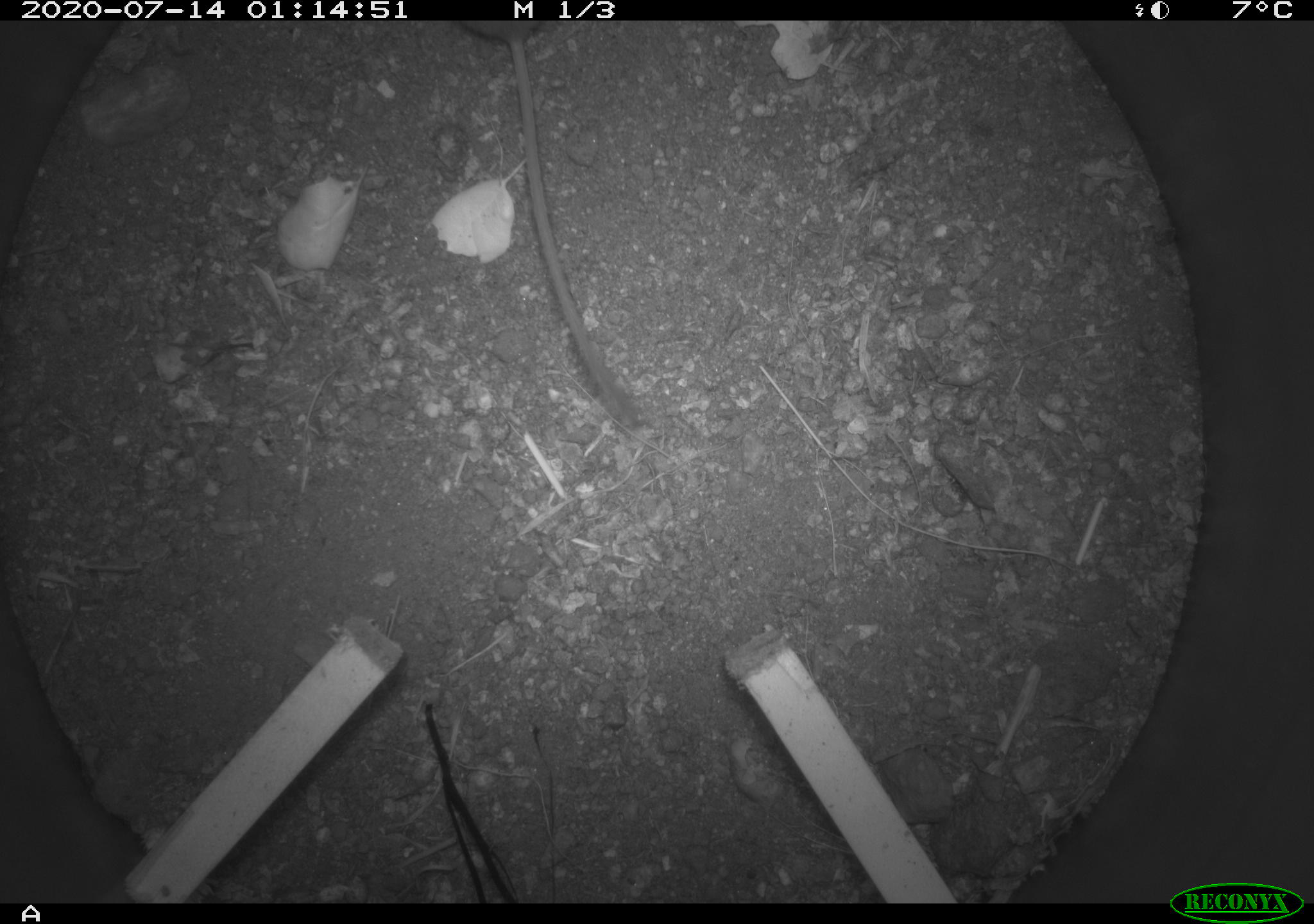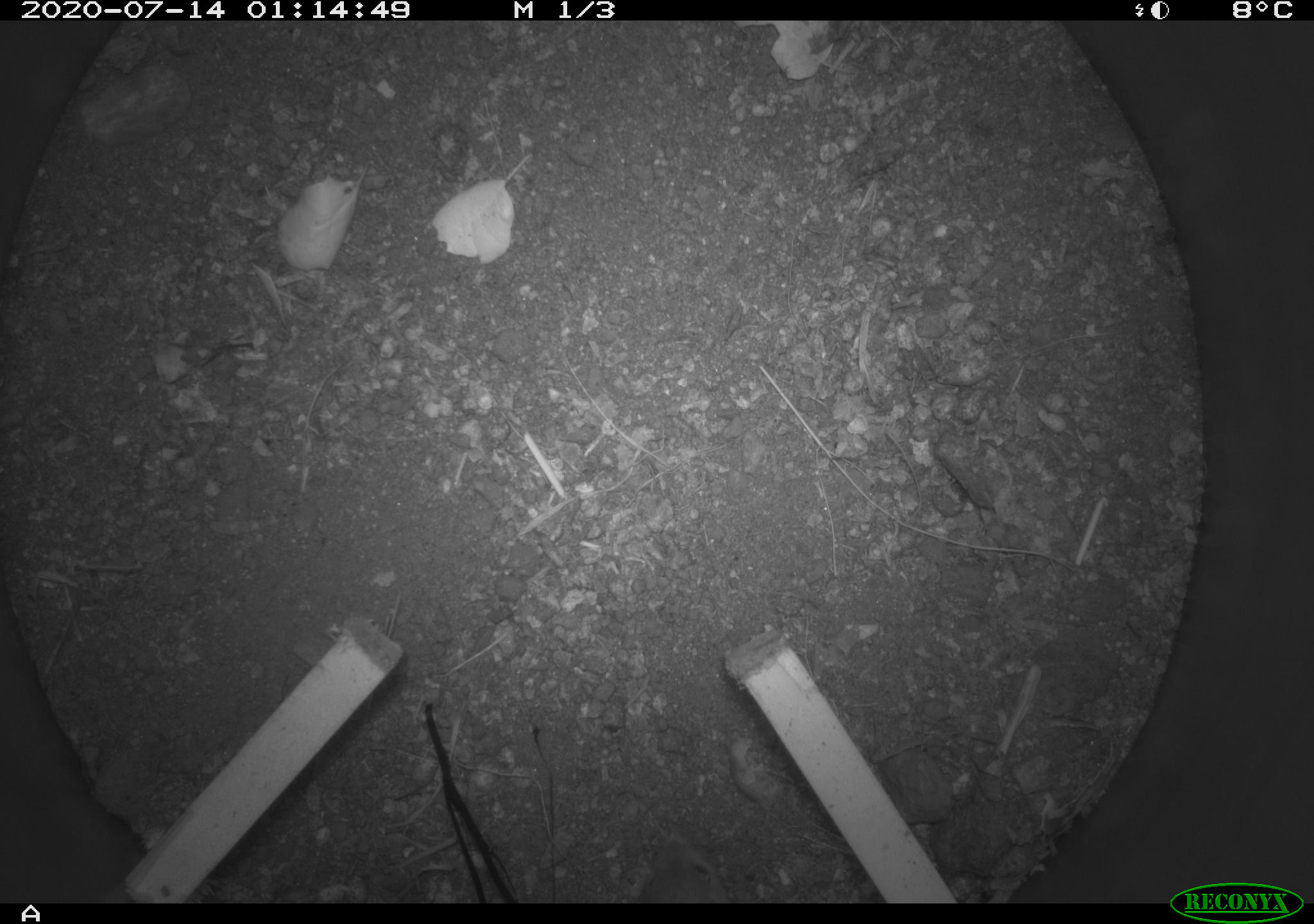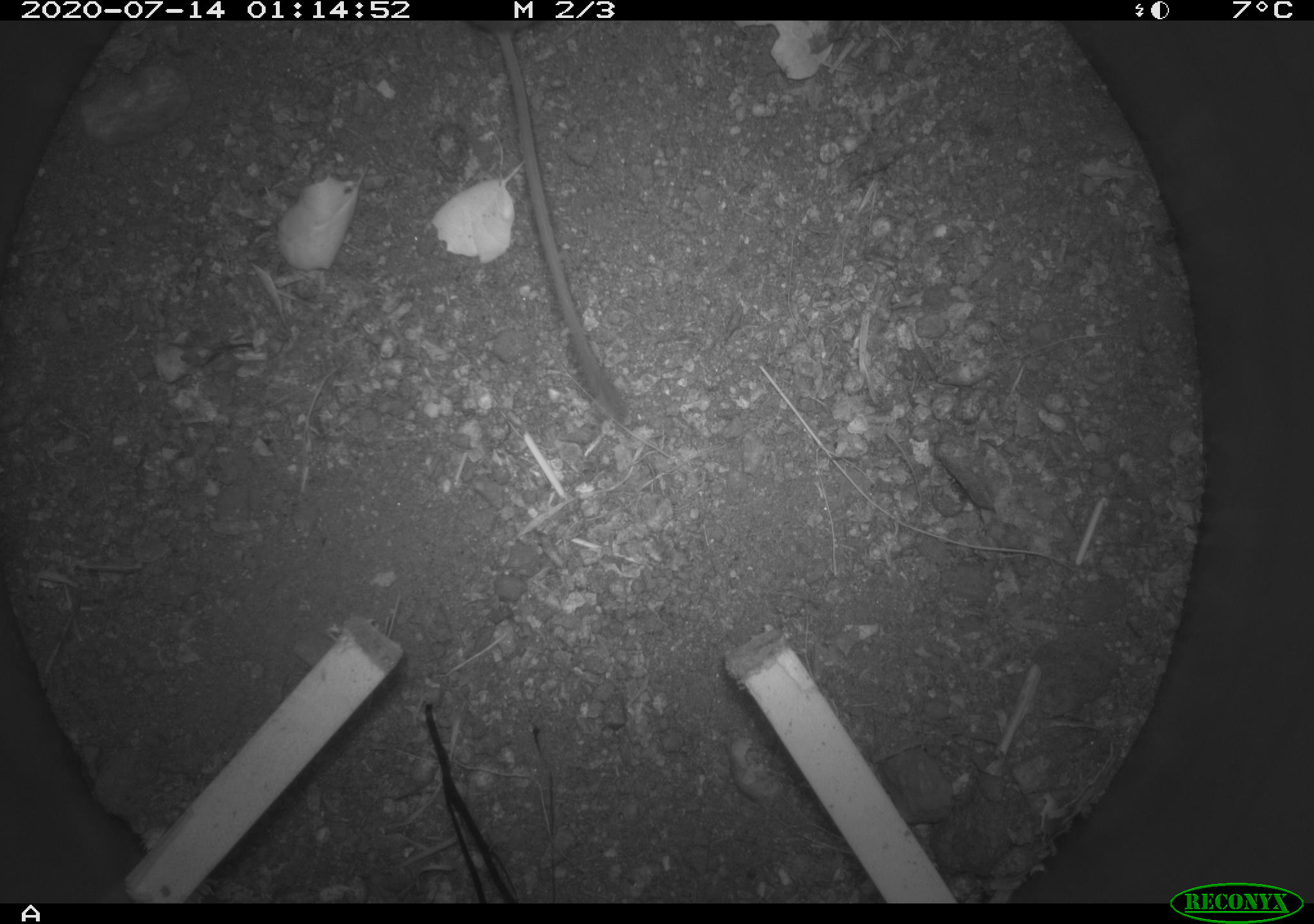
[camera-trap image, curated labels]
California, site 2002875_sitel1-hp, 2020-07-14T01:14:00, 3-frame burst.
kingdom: Animalia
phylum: Chordata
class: Mammalia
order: Rodentia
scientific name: Rodentia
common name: rodent